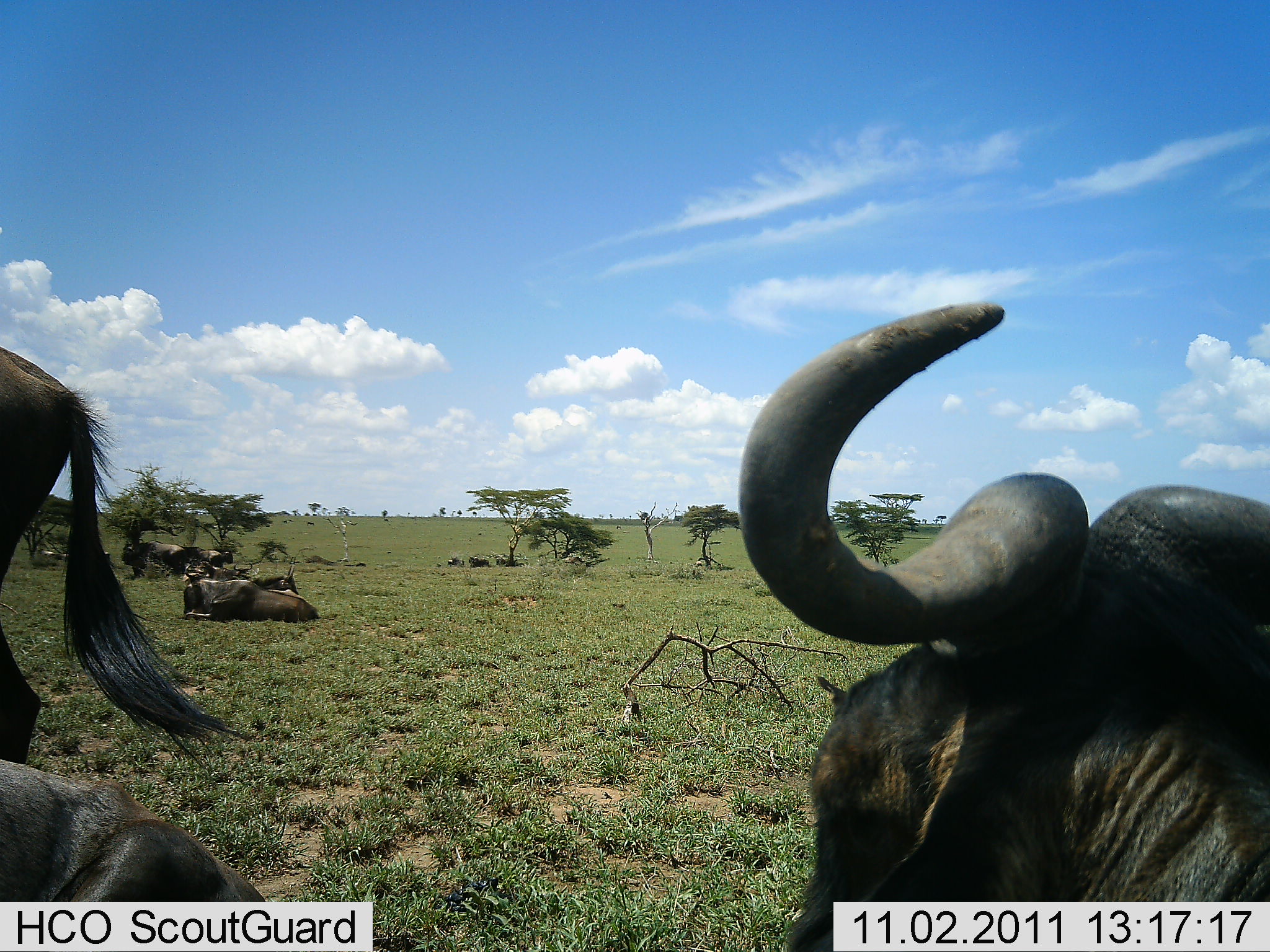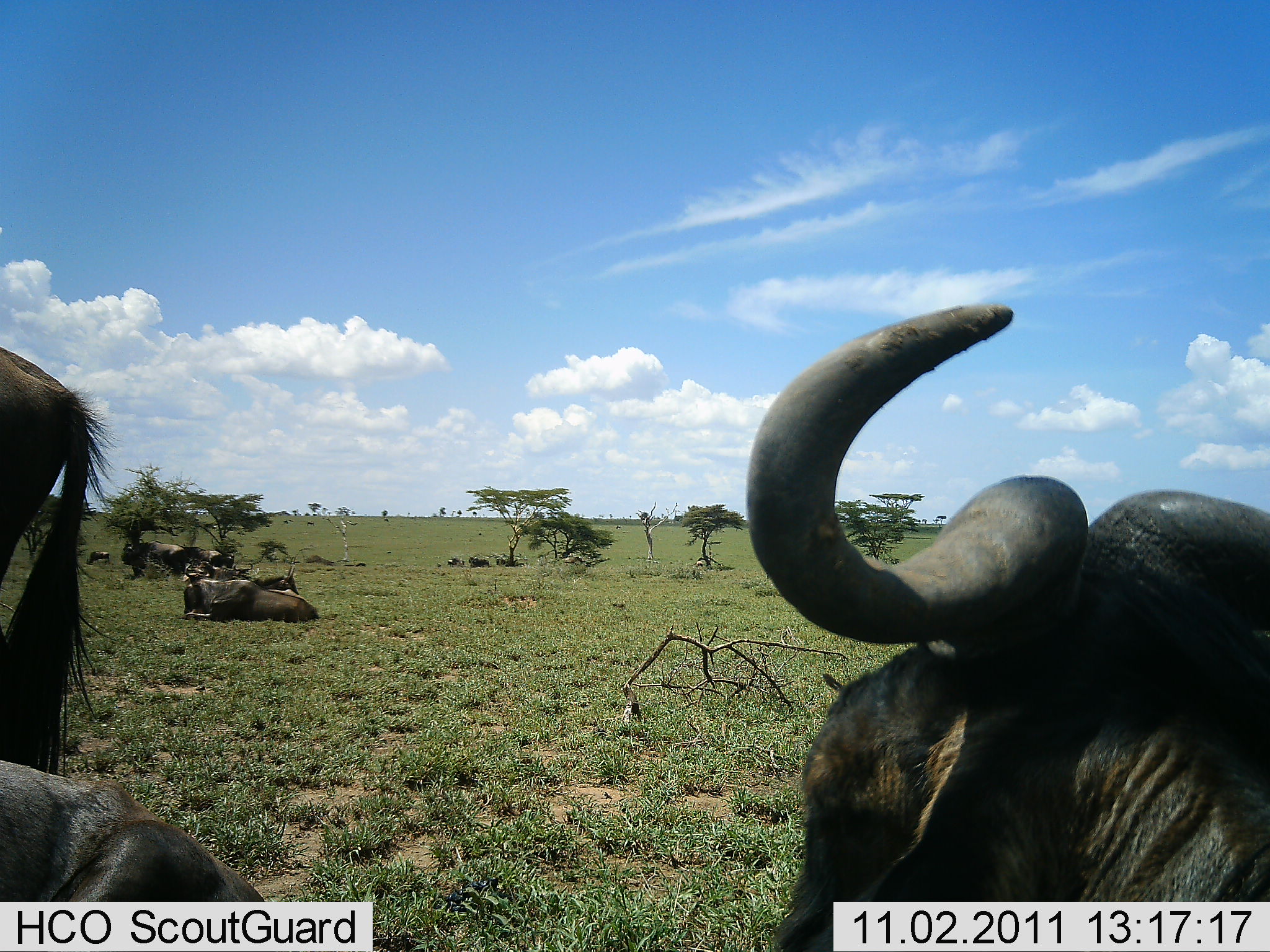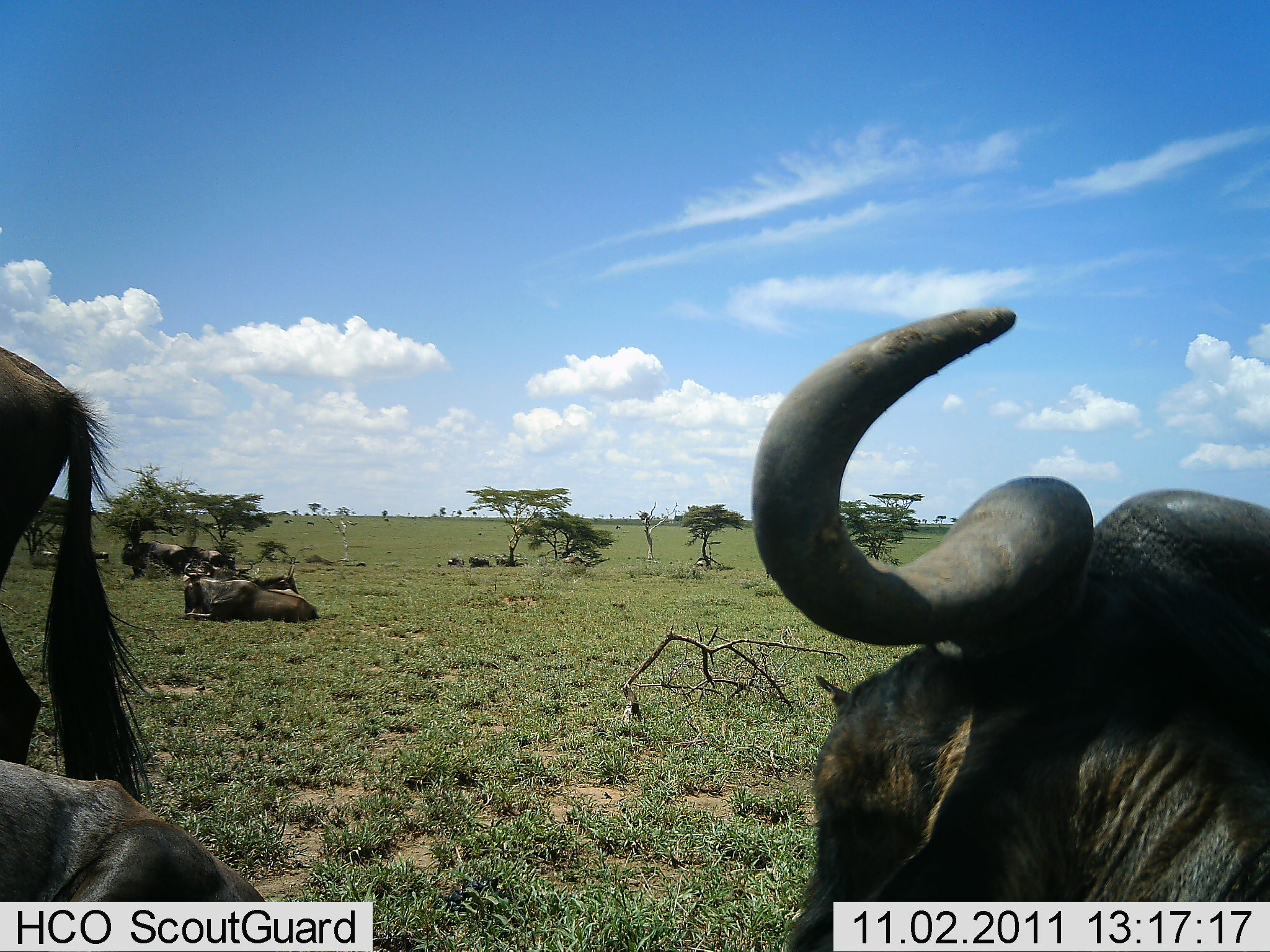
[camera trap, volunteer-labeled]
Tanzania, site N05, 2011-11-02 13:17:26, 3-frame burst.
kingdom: Animalia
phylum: Chordata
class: Mammalia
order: Artiodactyla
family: Bovidae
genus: Connochaetes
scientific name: Connochaetes taurinus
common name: blue wildebeest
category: wildebeest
Wildebeest (blue wildebeest) (Connochaetes taurinus), count 8. Behavior (volunteer vote fractions): standing 73%, resting 100%, moving 18%, interacting 0%. Young present (vote fraction): 0%. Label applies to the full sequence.